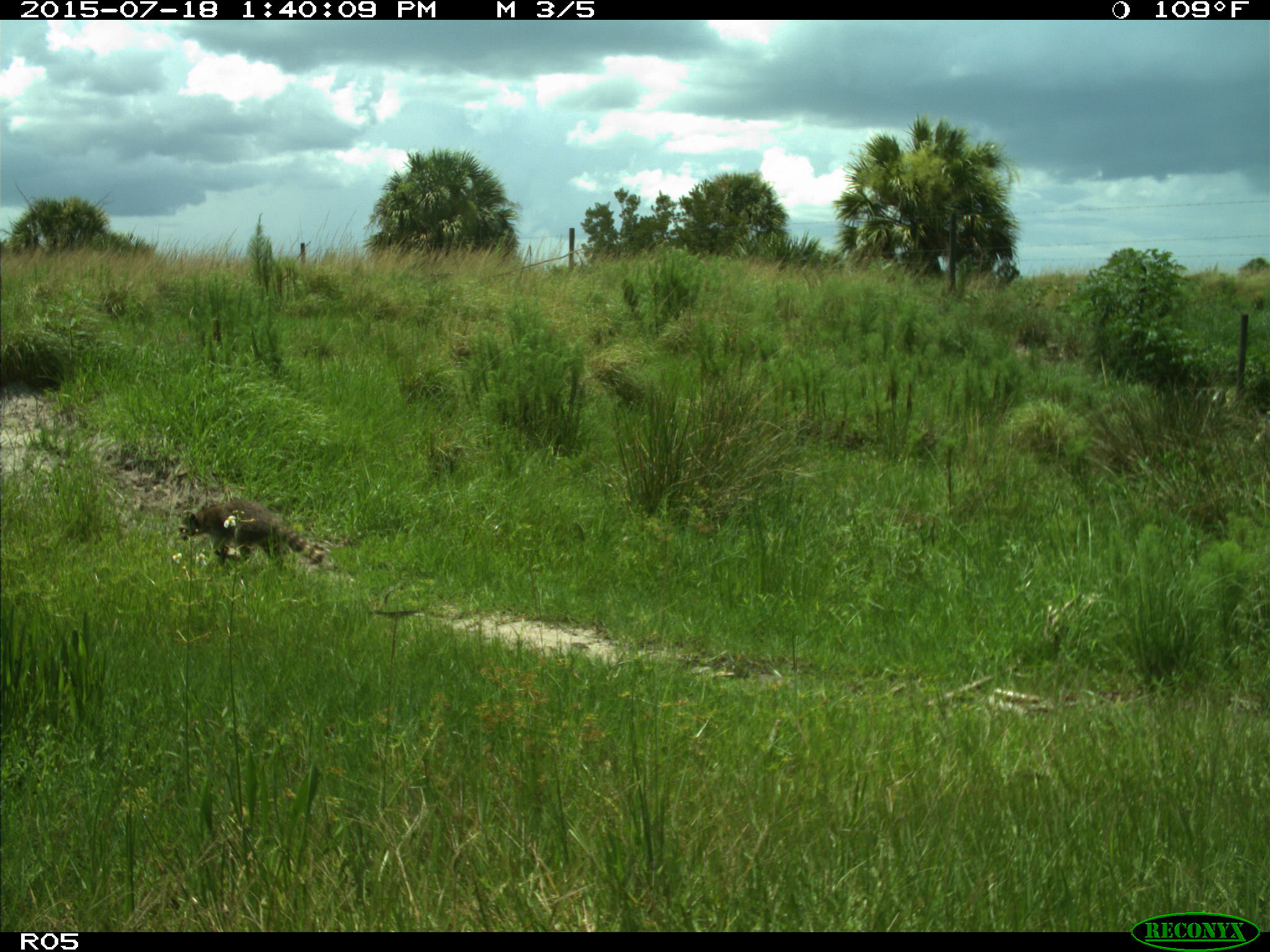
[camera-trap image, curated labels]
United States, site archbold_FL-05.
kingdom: Animalia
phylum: Chordata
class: Mammalia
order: Carnivora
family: Procyonidae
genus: Procyon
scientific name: Procyon lotor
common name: common raccoon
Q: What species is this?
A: Procyon lotor (common raccoon).